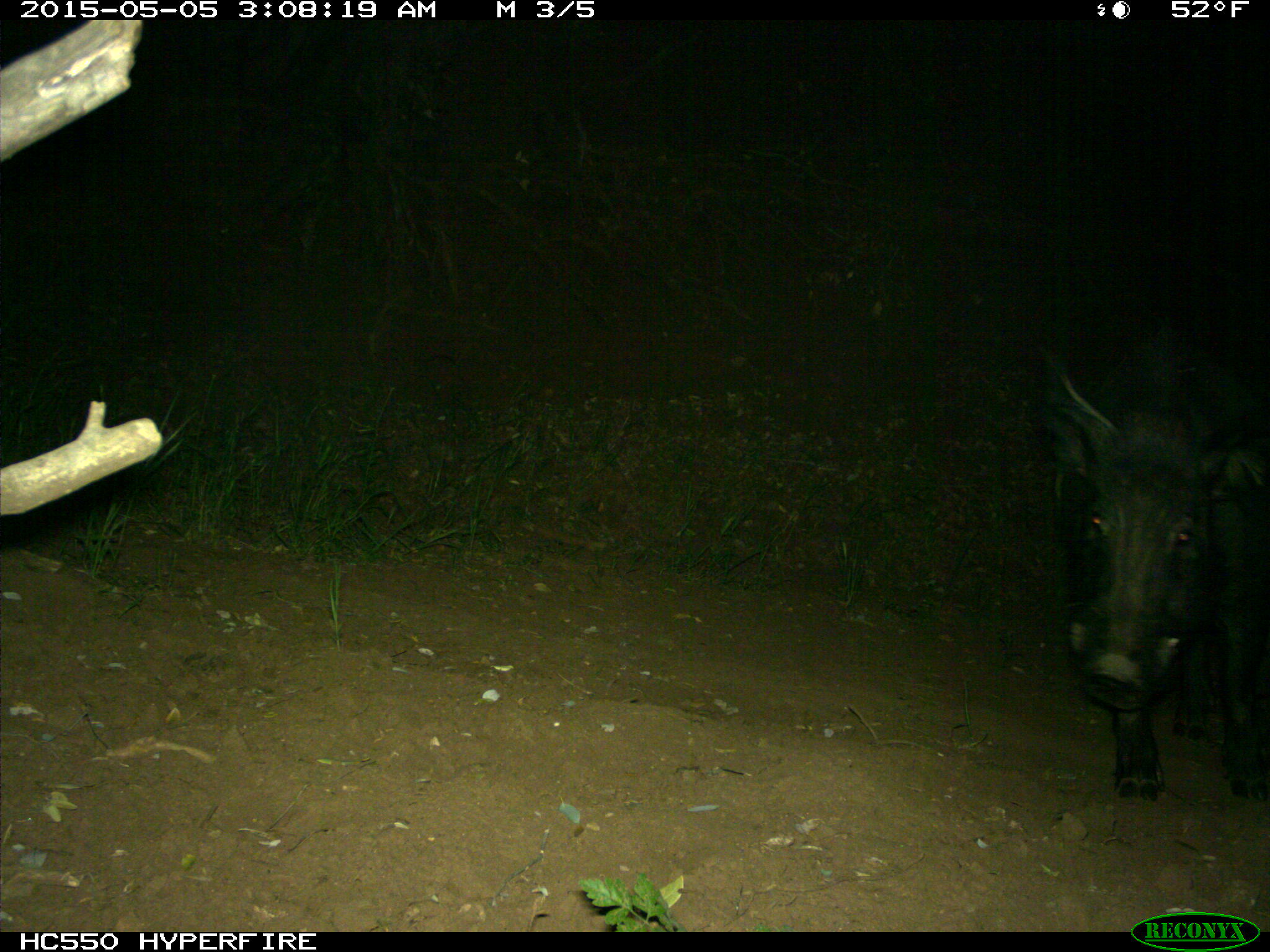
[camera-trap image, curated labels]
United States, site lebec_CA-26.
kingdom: Animalia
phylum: Chordata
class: Mammalia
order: Artiodactyla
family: Suidae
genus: Sus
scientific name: Sus scrofa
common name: wild boar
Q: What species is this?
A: Sus scrofa (wild boar).